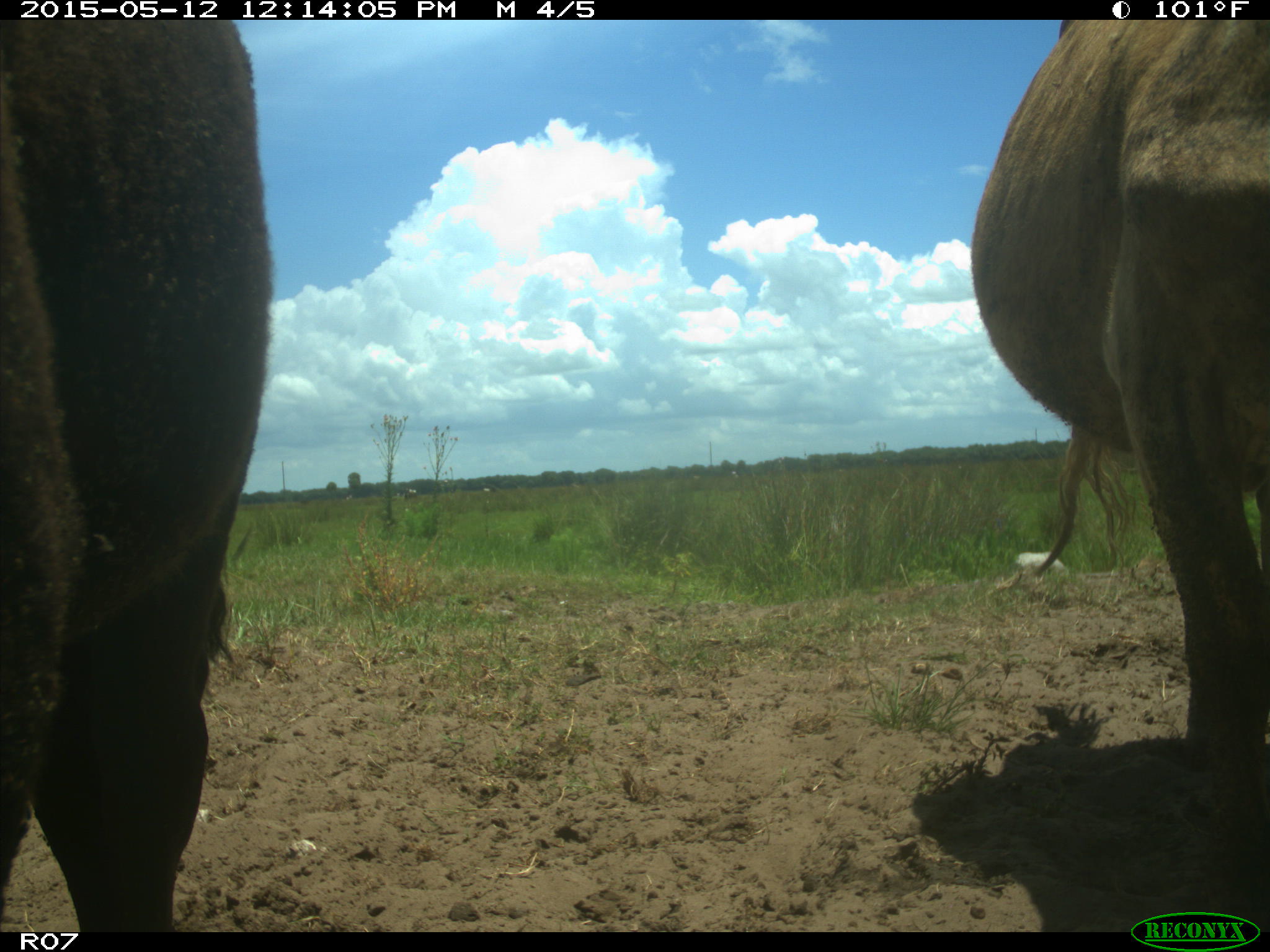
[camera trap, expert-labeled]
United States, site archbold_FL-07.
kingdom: Animalia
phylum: Chordata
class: Mammalia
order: Artiodactyla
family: Bovidae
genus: Bos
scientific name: Bos taurus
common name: domestic cow